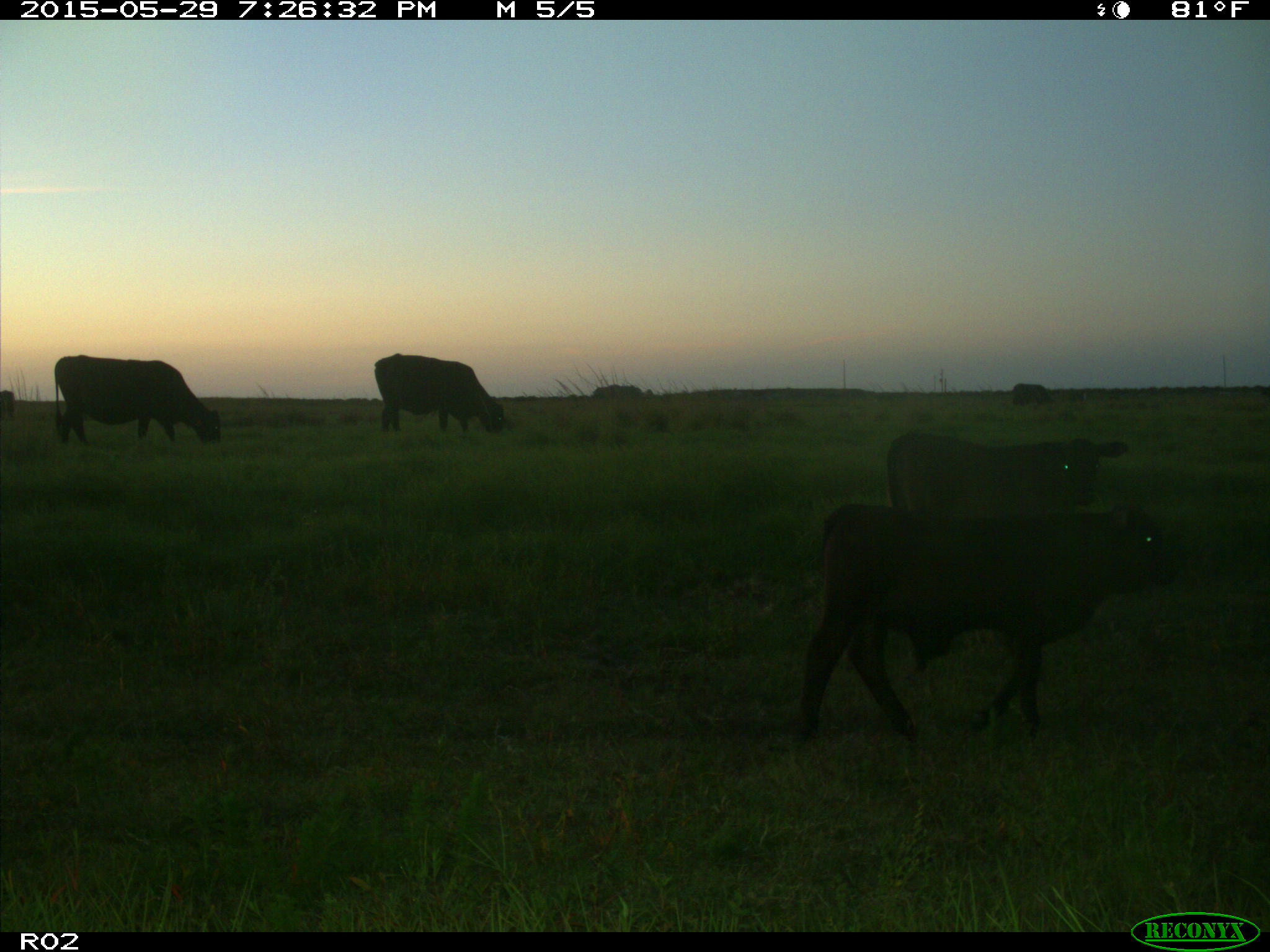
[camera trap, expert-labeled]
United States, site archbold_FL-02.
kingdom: Animalia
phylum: Chordata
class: Mammalia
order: Artiodactyla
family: Bovidae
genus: Bos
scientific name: Bos taurus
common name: domestic cow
Bos taurus (domestic cow).